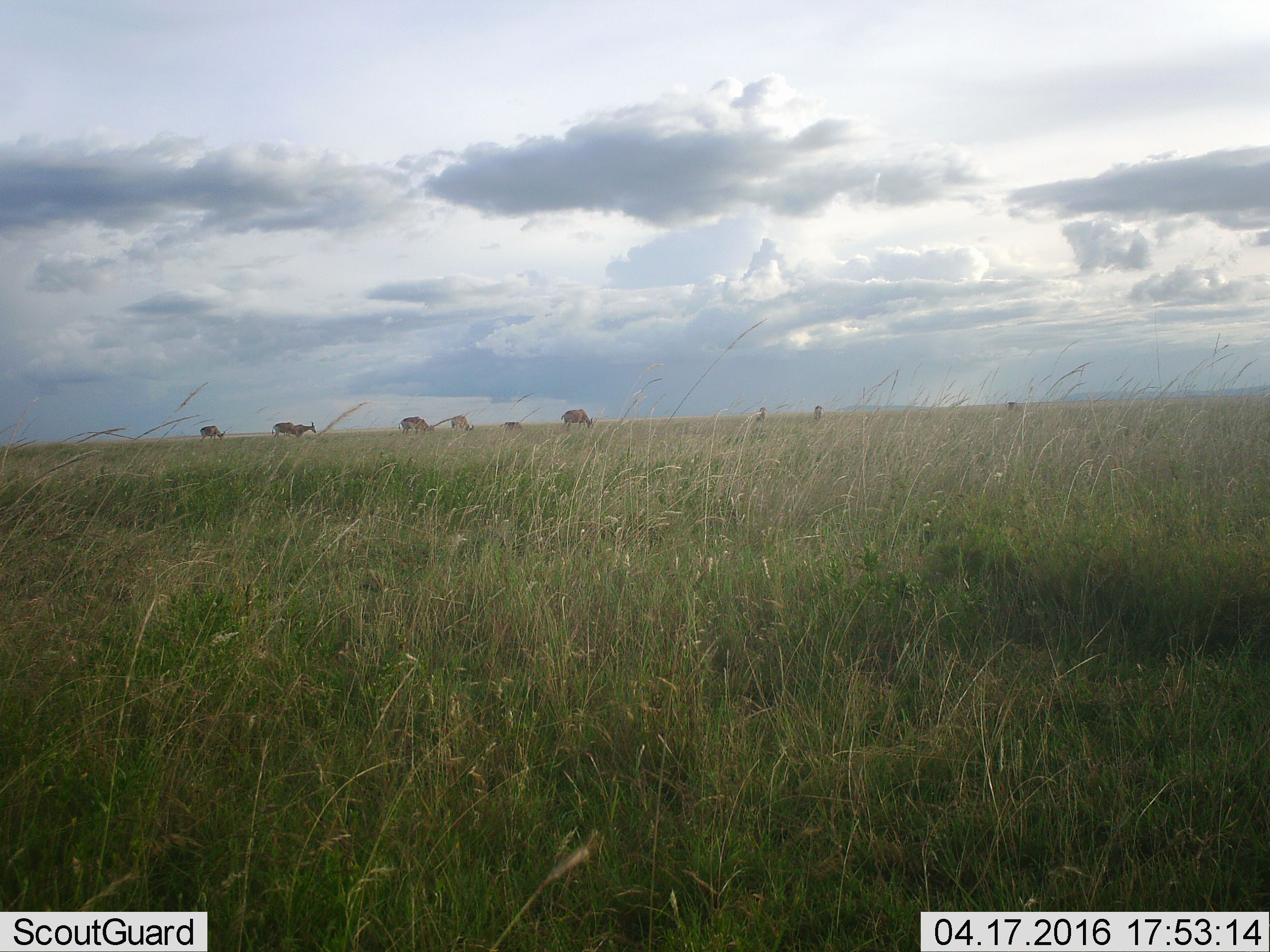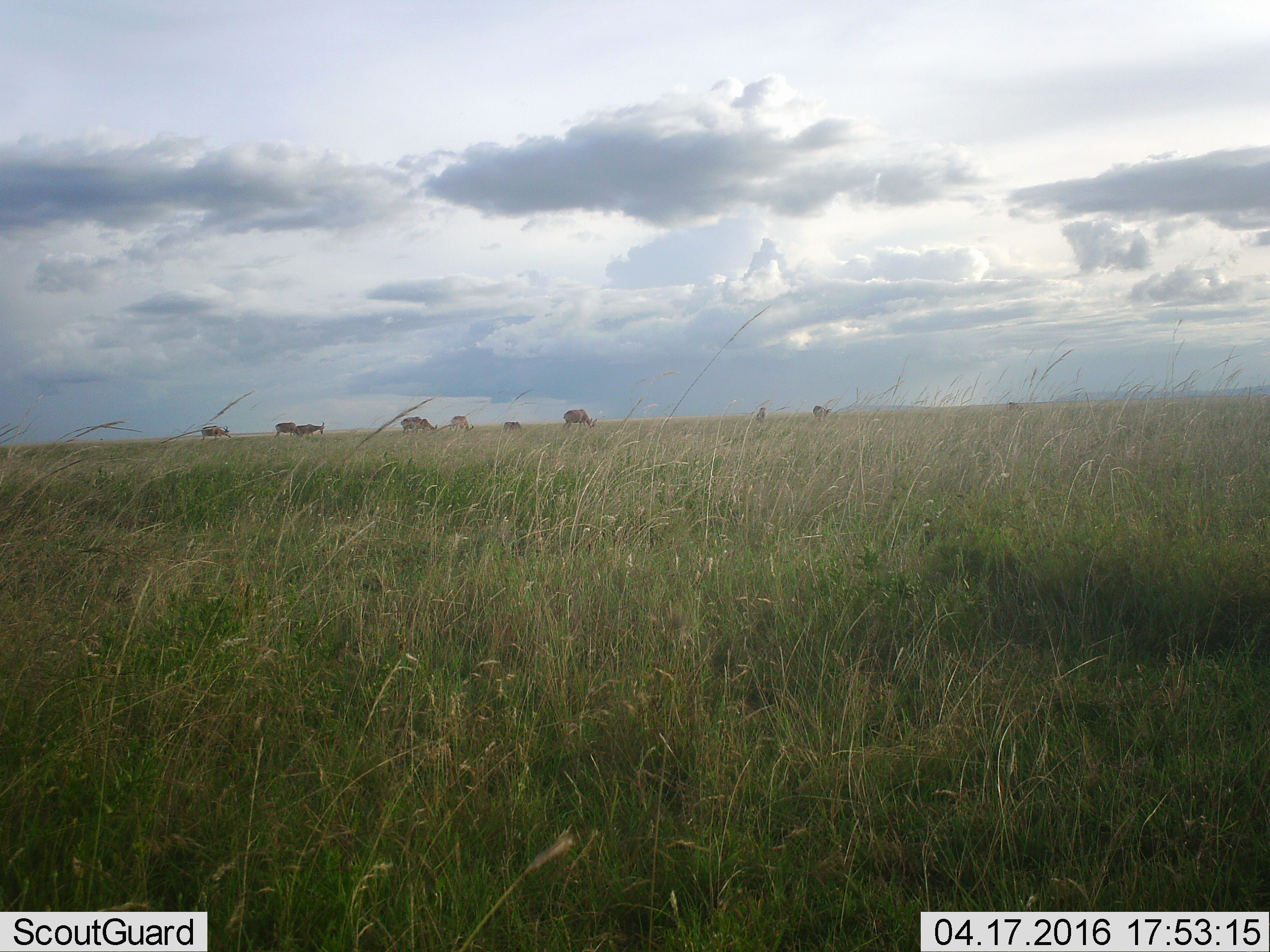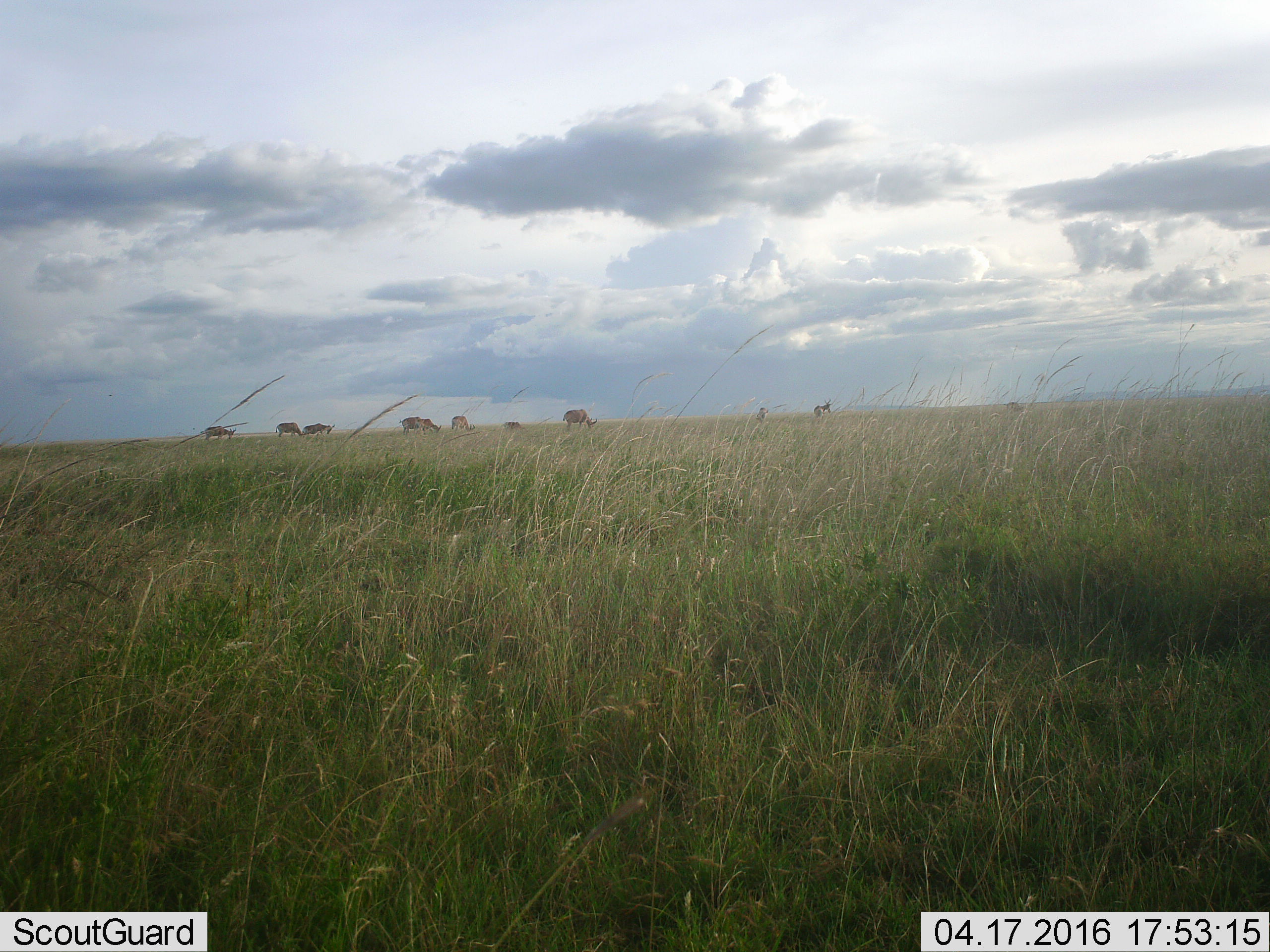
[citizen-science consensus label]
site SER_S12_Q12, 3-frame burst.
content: unidentified animal